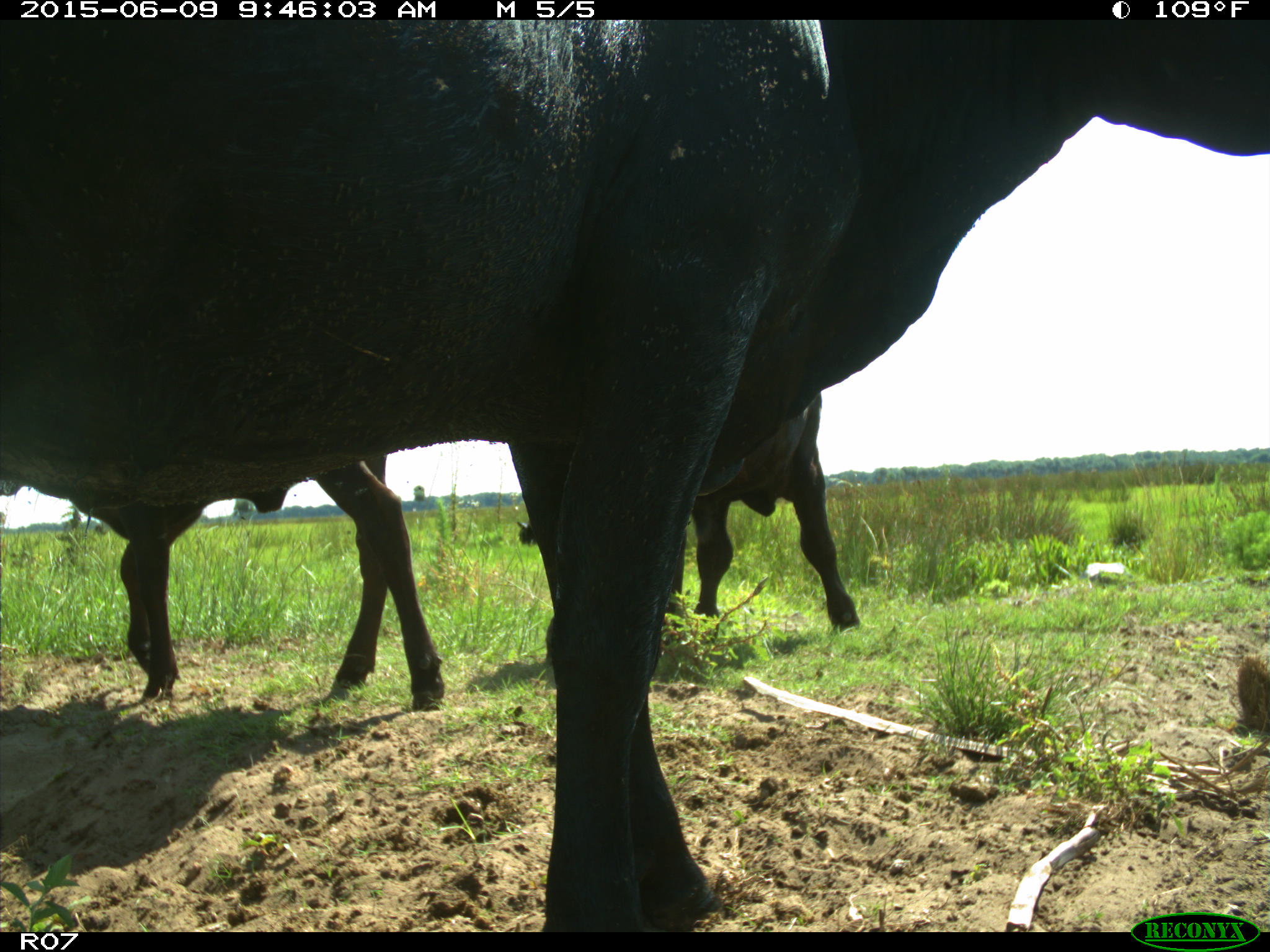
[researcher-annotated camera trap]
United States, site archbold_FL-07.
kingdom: Animalia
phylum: Chordata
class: Mammalia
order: Artiodactyla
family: Bovidae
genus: Bos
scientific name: Bos taurus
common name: domestic cow